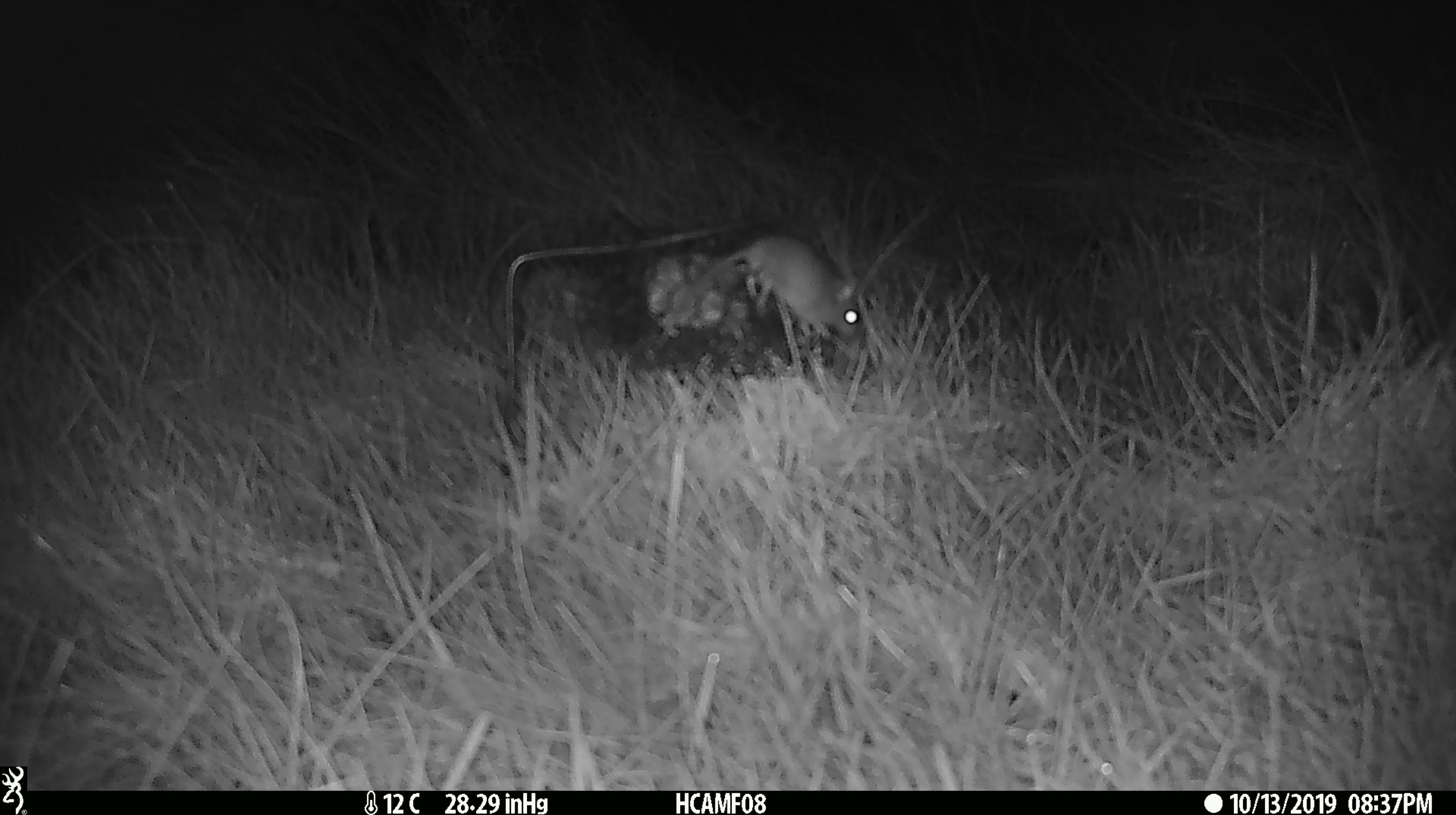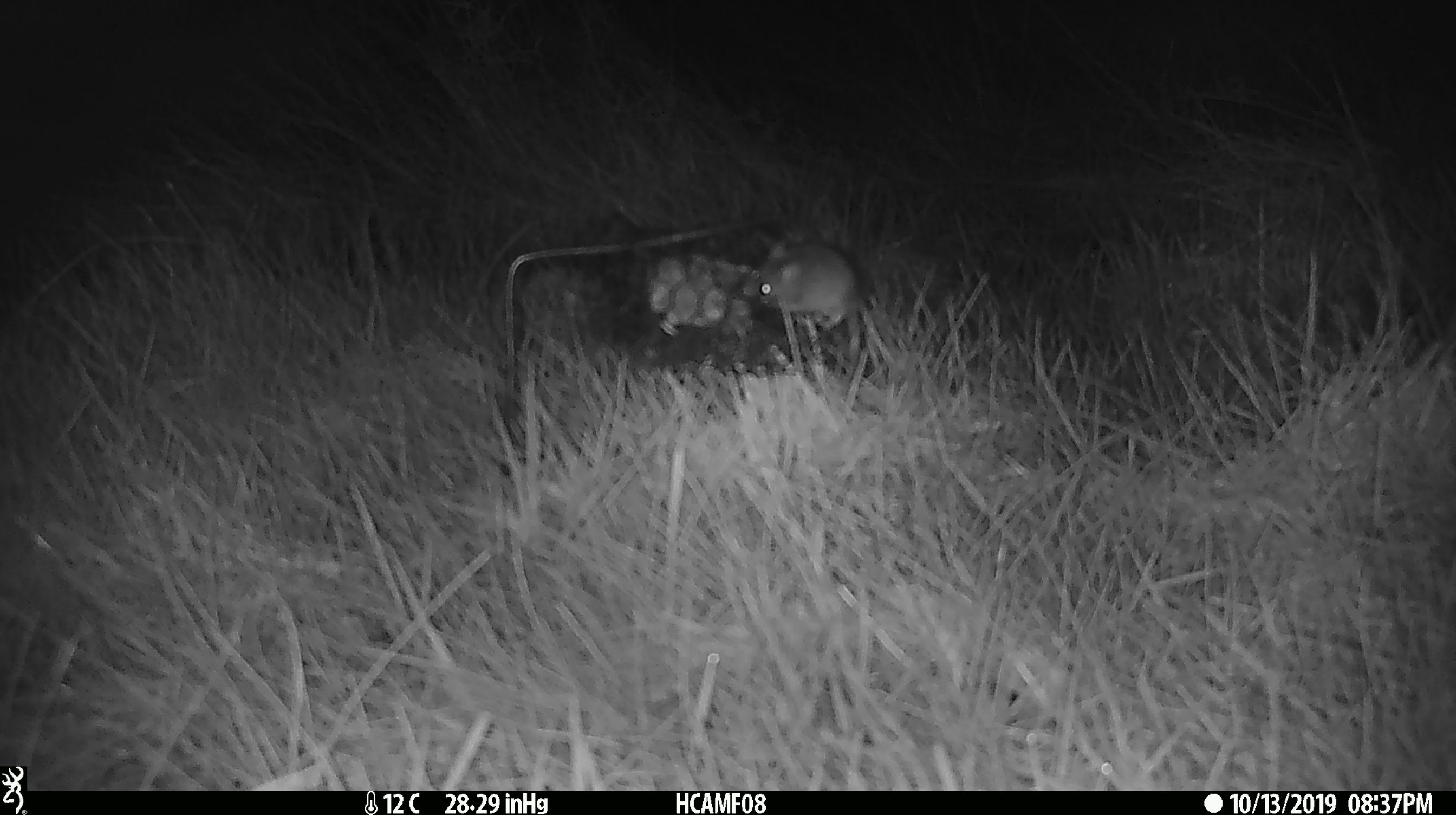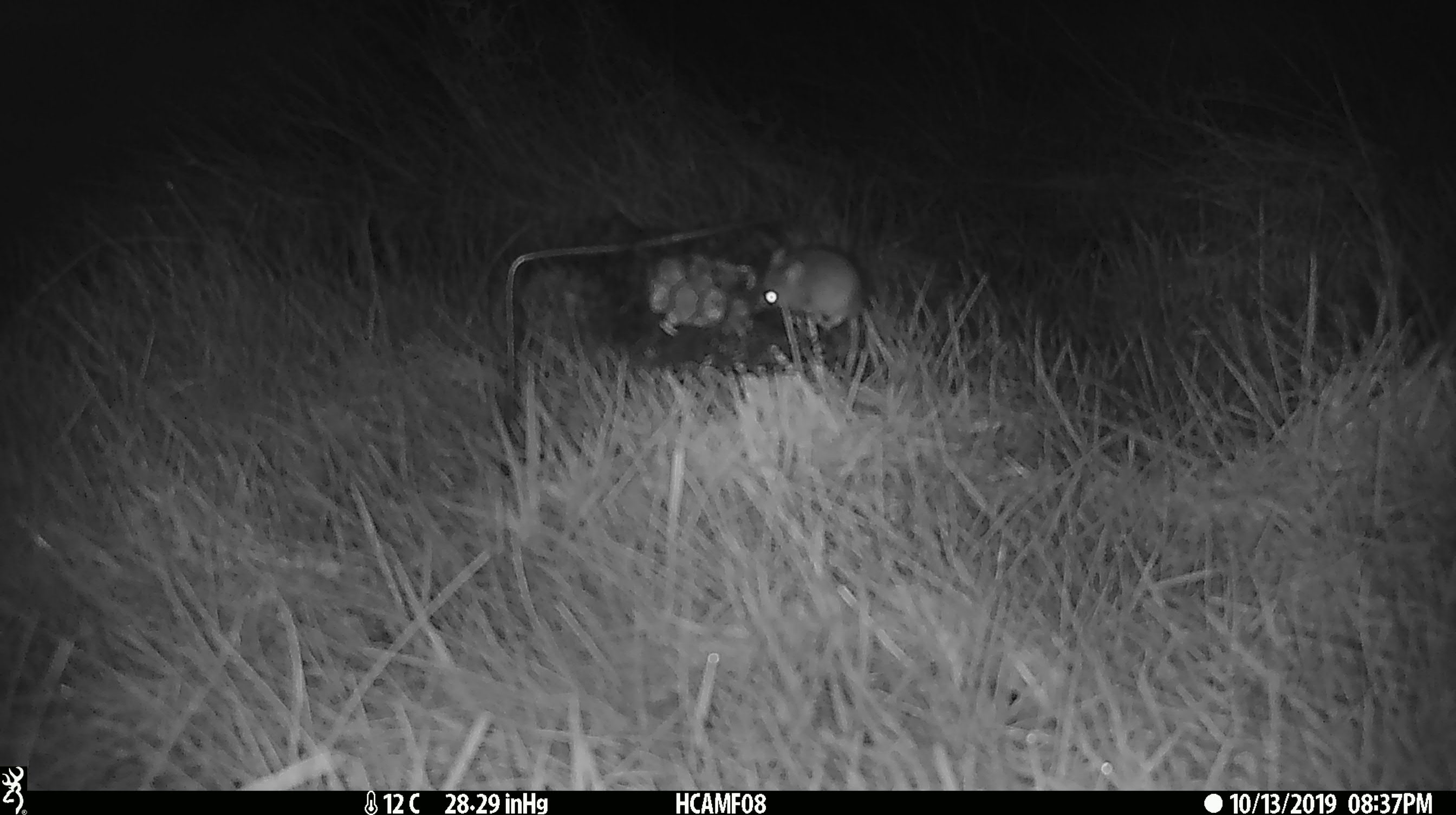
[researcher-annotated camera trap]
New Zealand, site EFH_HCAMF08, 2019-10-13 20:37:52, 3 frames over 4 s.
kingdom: Animalia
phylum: Chordata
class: Mammalia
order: Rodentia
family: Muridae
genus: Mus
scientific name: Mus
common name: mouse